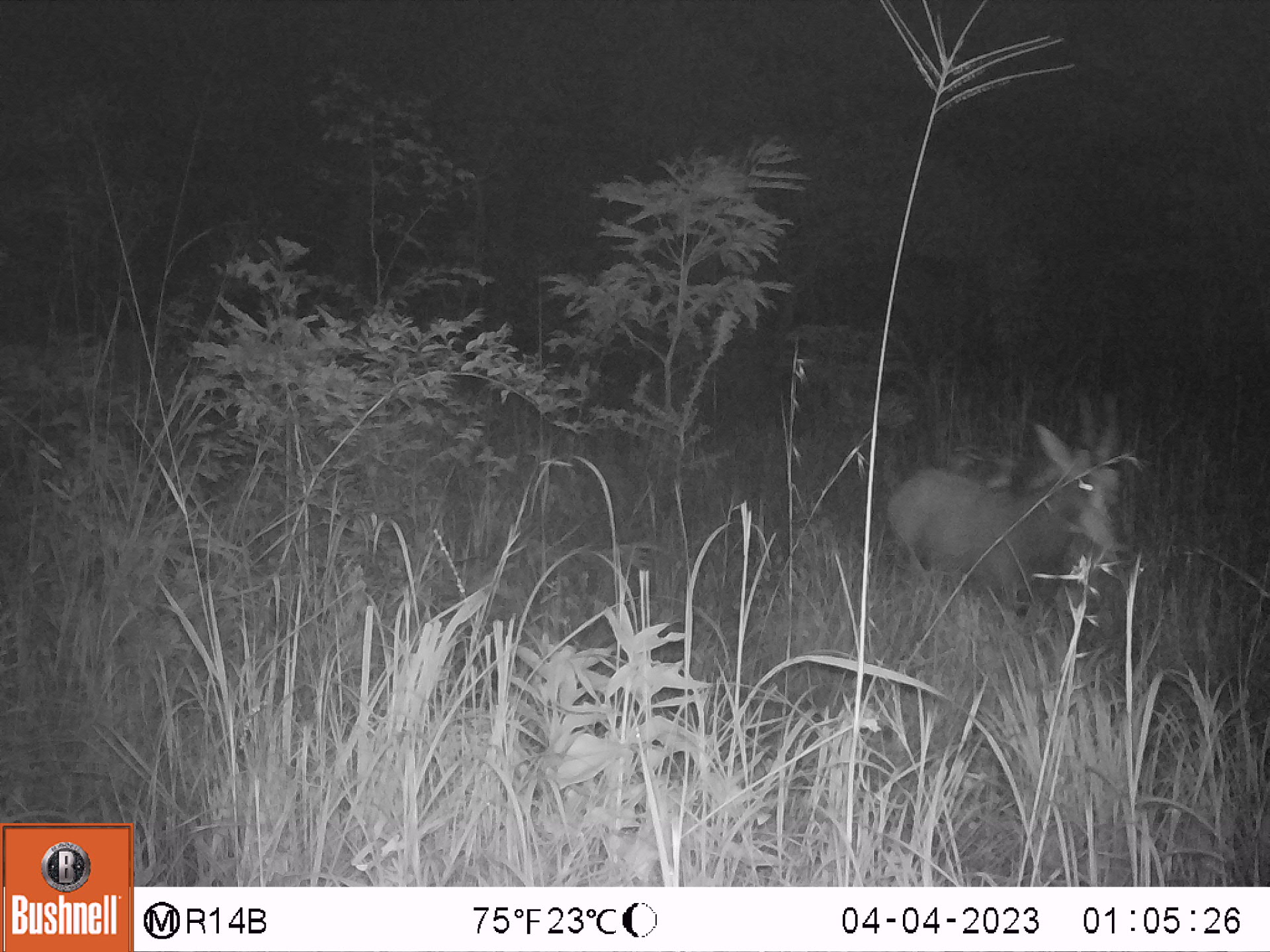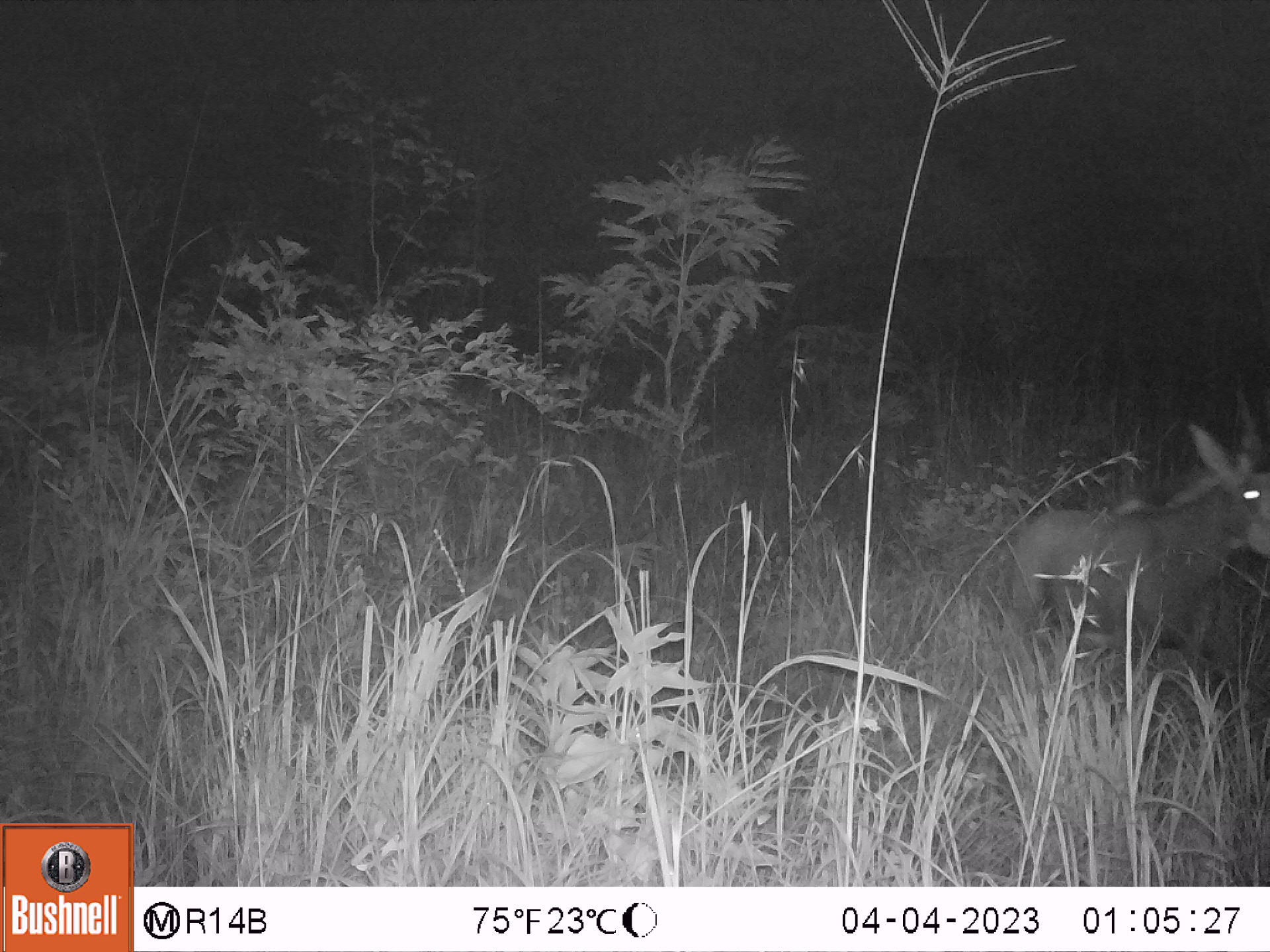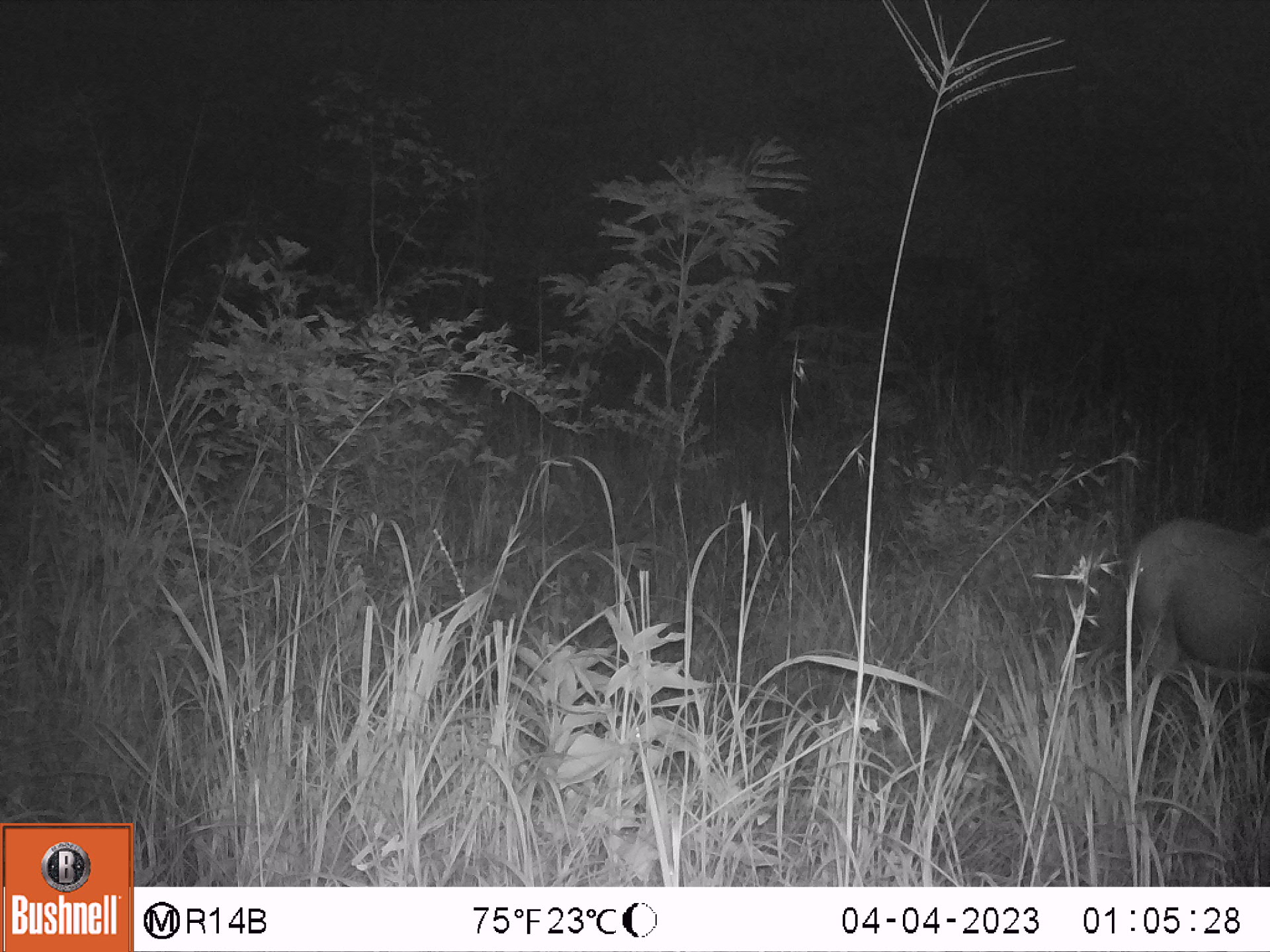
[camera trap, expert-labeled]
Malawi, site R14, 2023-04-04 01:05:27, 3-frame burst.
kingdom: Animalia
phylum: Chordata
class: Mammalia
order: Artiodactyla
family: Bovidae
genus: Hippotragus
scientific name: Hippotragus niger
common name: sable antelope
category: sable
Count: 1.